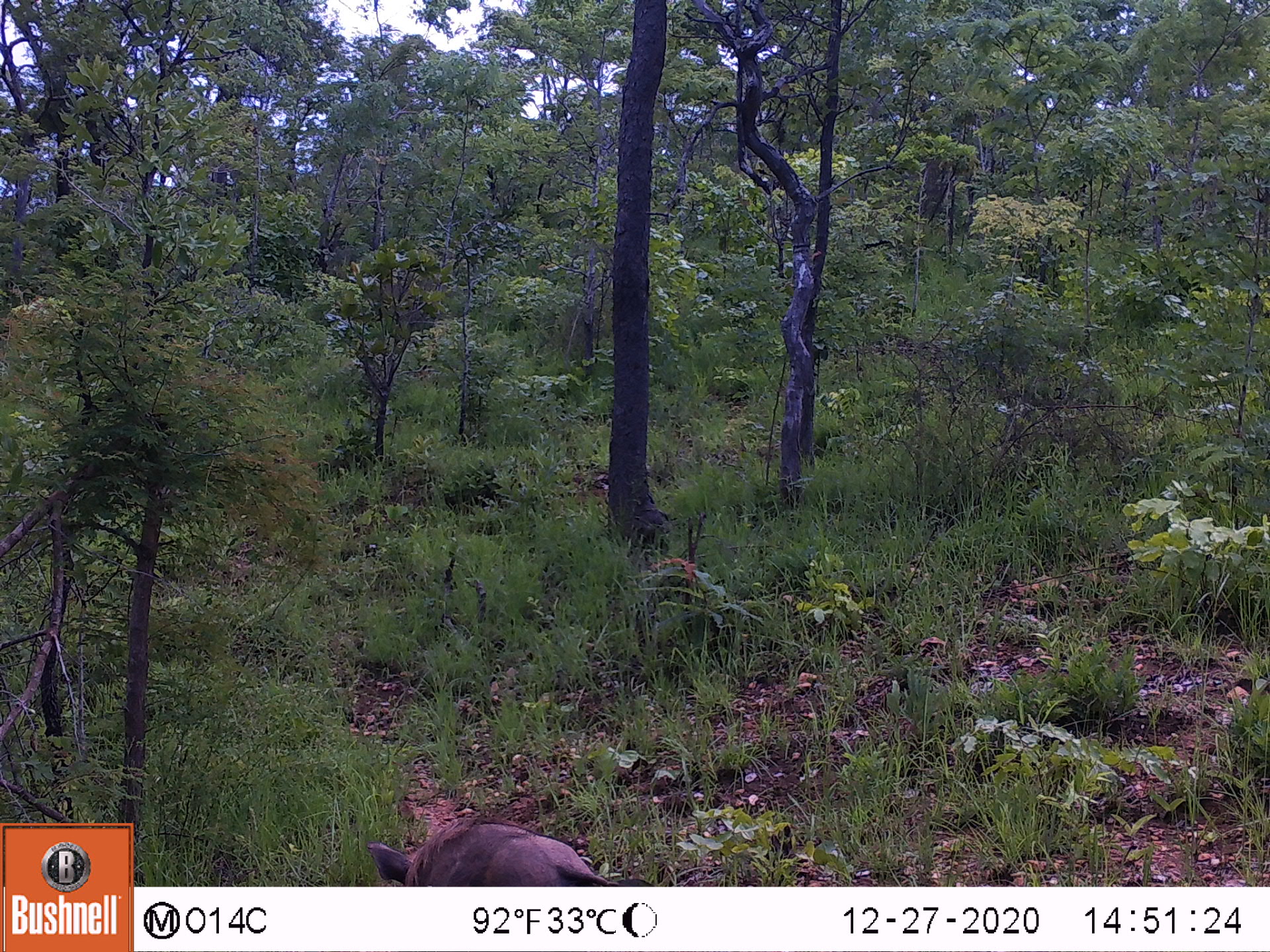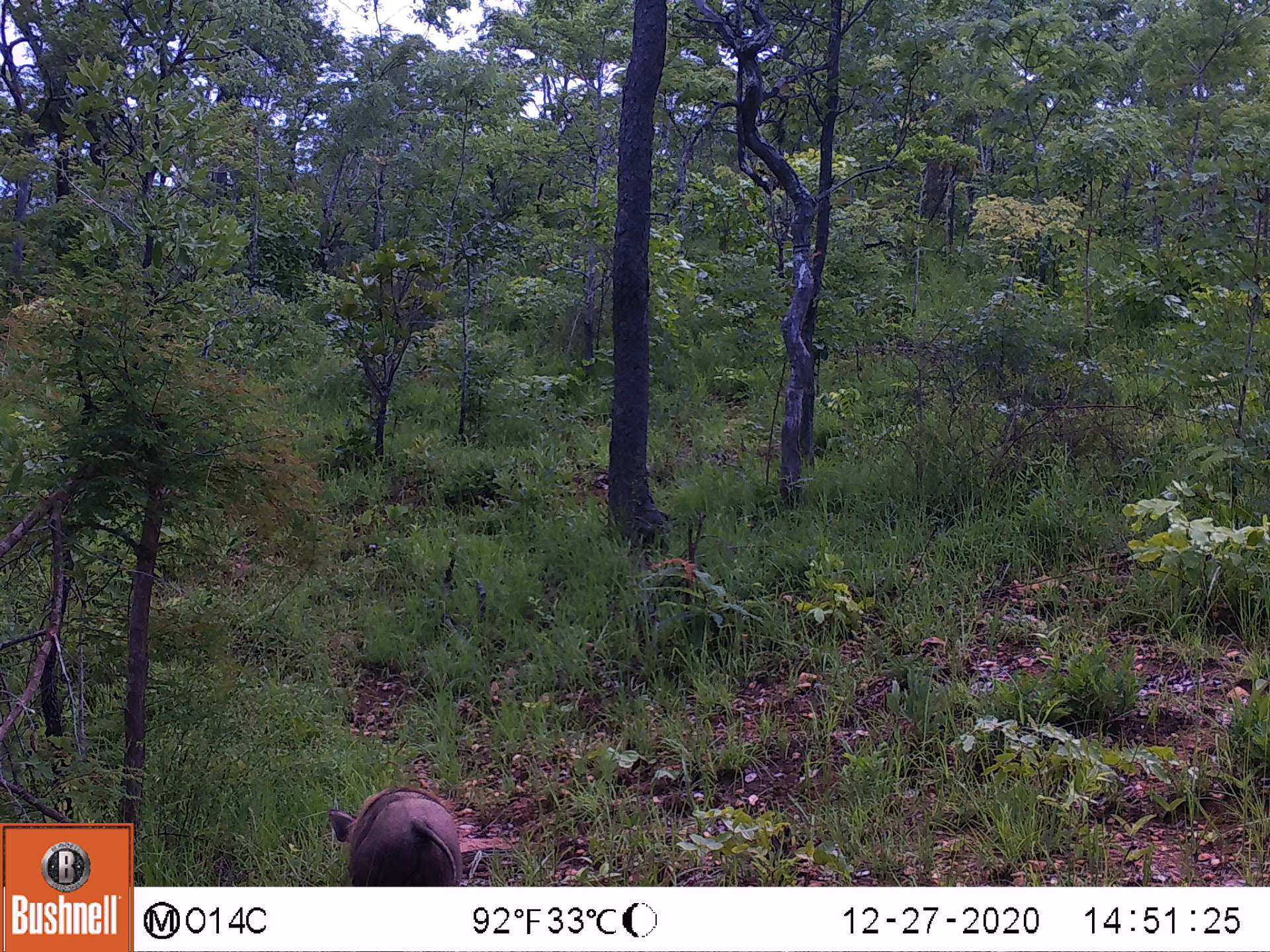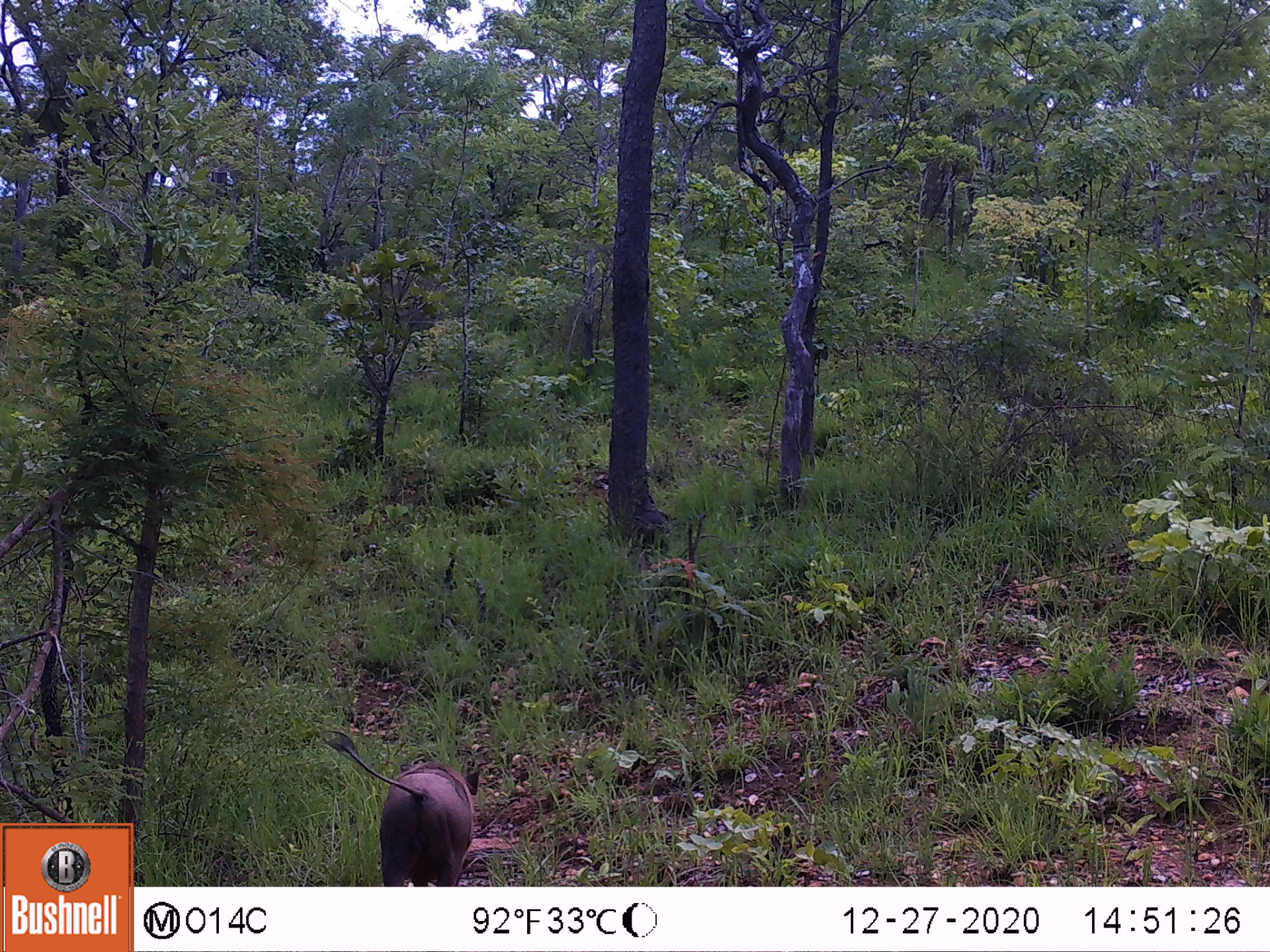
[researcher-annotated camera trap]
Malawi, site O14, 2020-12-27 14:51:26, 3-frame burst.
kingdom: Animalia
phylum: Chordata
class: Mammalia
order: Artiodactyla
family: Suidae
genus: Phacochoerus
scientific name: Phacochoerus africanus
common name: common warthog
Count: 1.